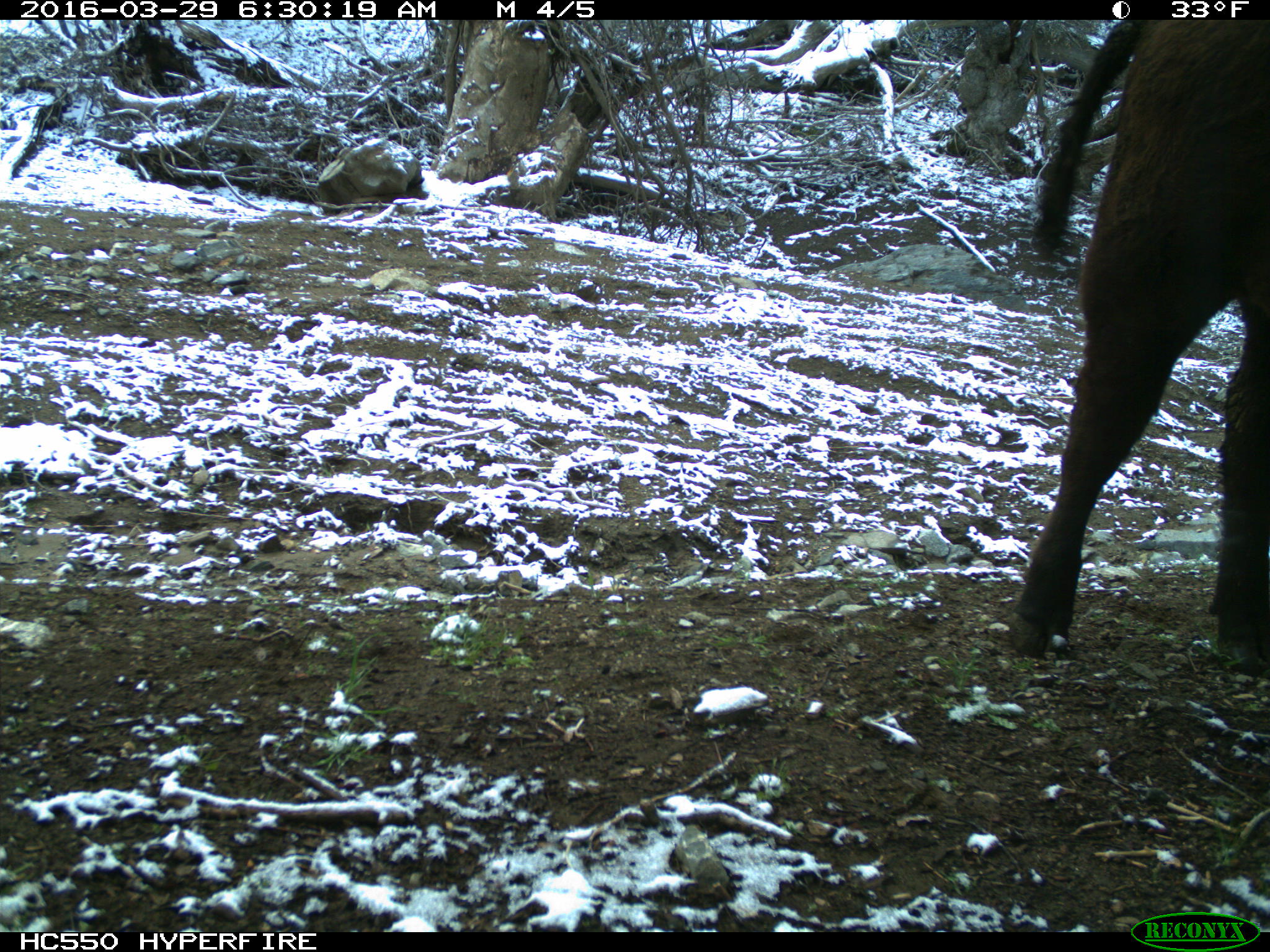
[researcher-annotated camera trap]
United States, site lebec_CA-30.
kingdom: Animalia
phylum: Chordata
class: Mammalia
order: Artiodactyla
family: Bovidae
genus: Bos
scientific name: Bos taurus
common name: domestic cow